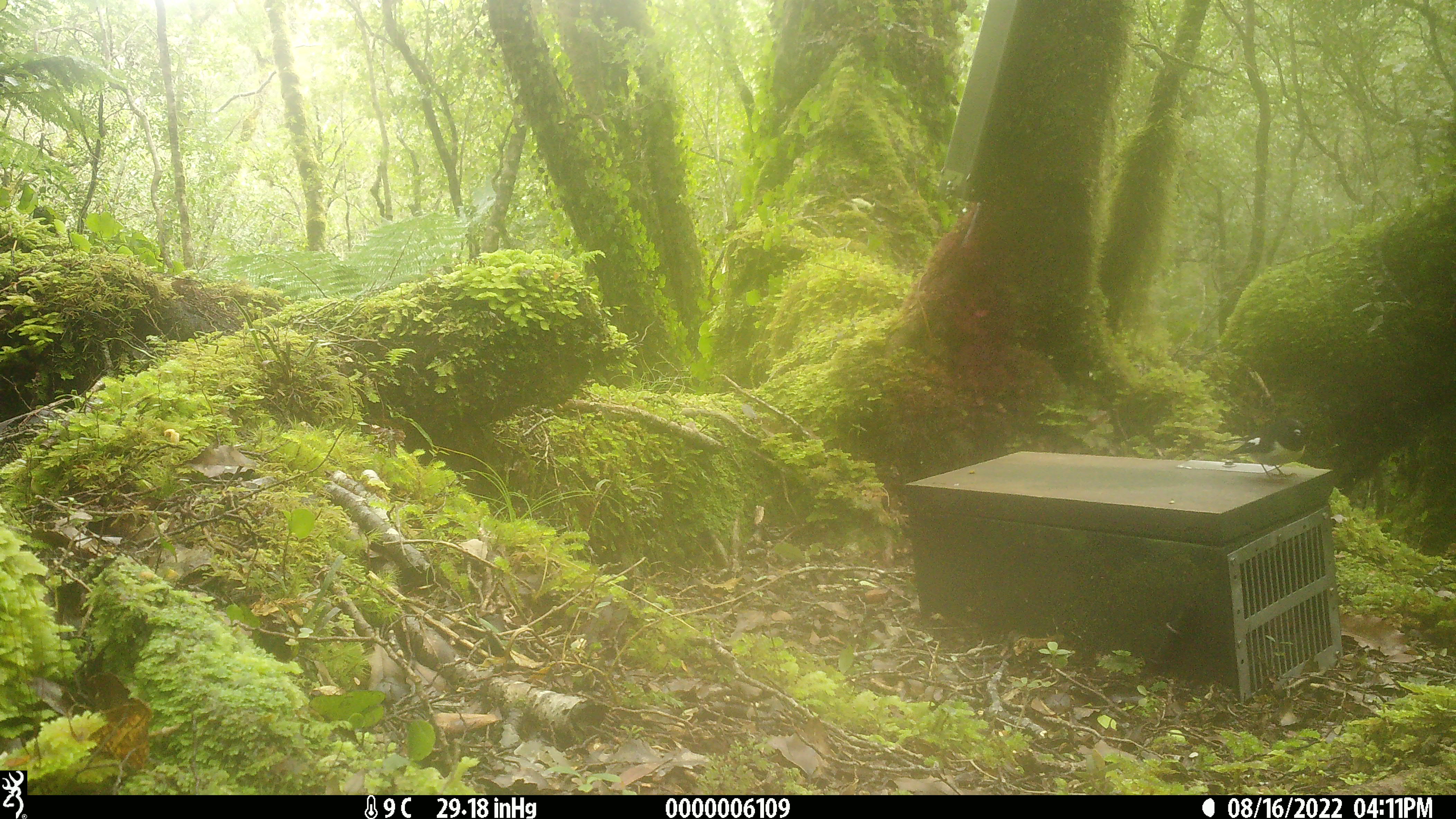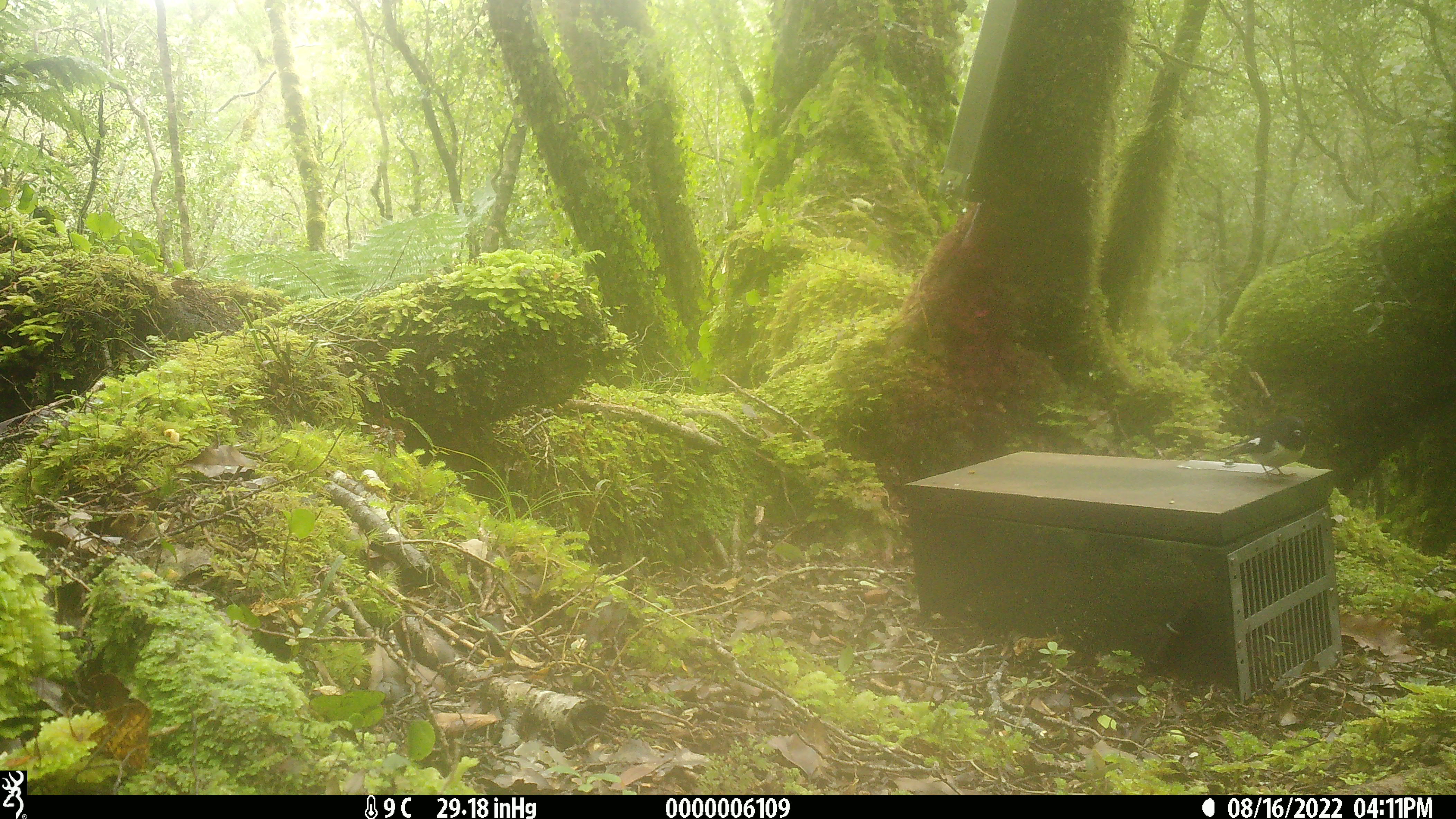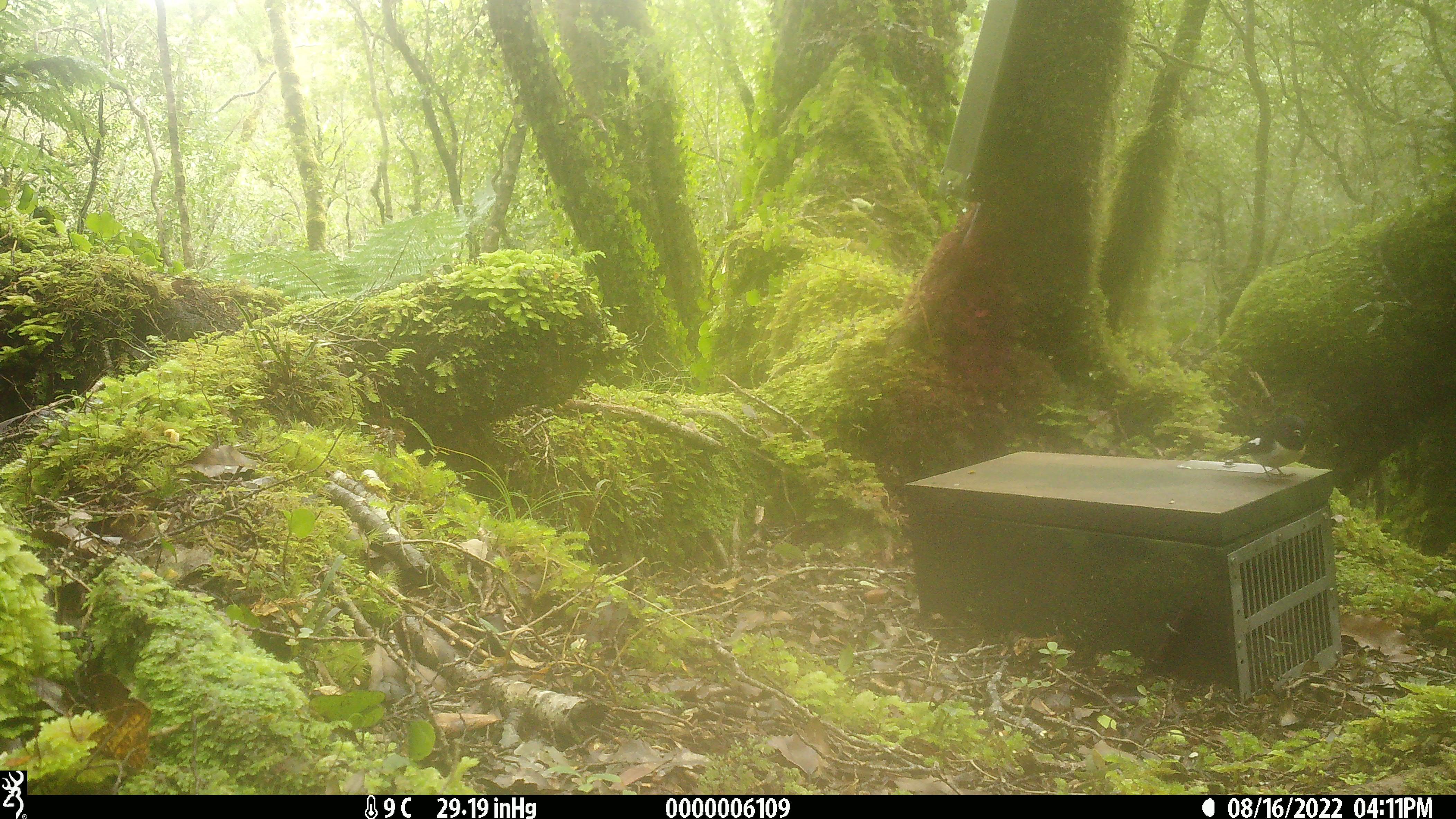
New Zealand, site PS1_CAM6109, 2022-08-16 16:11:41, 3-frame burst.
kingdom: Animalia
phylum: Chordata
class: Aves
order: Passeriformes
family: Petroicidae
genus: Petroica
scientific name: Petroica macrocephala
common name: tomtit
Tomtit (Petroica macrocephala).